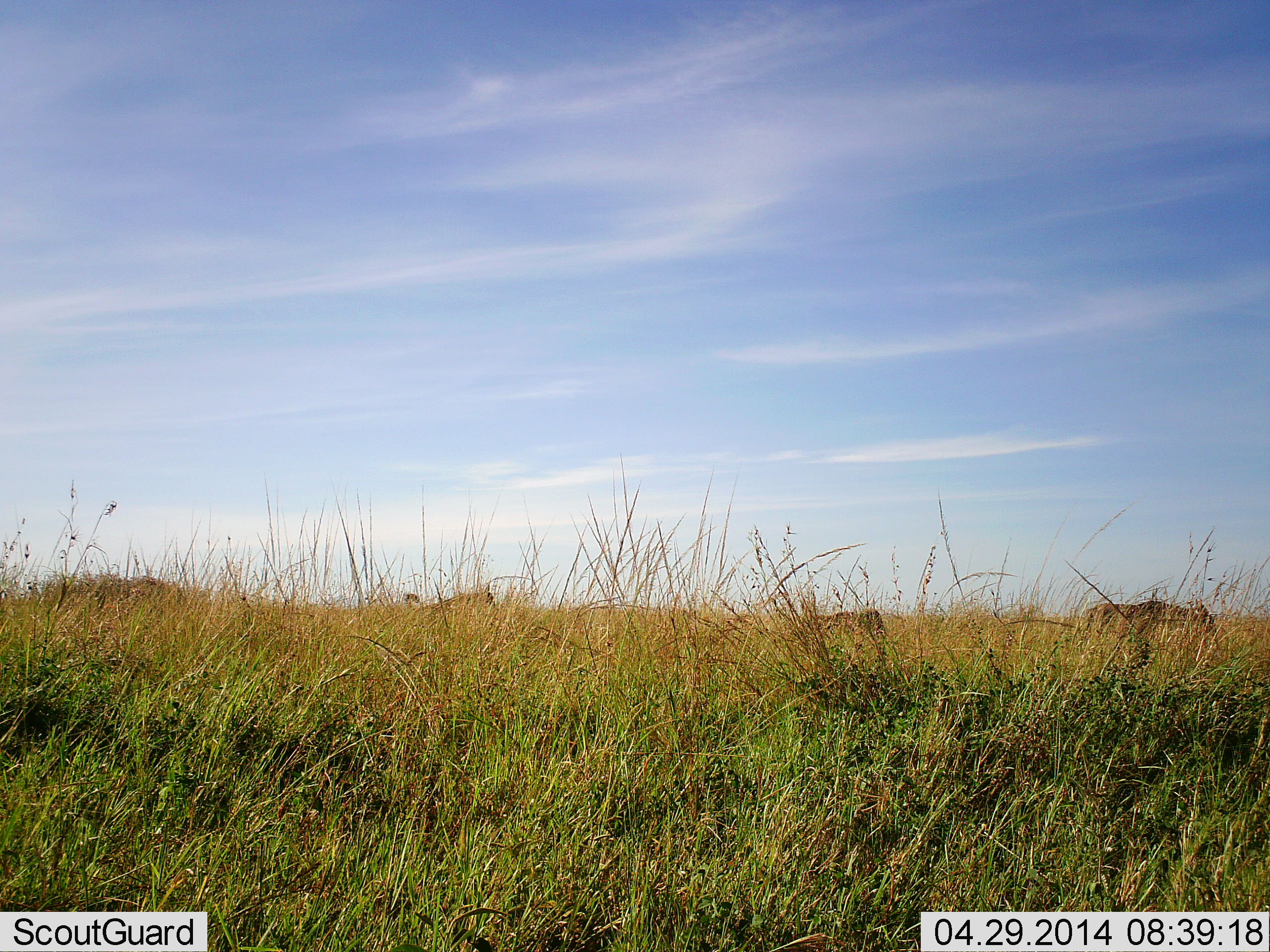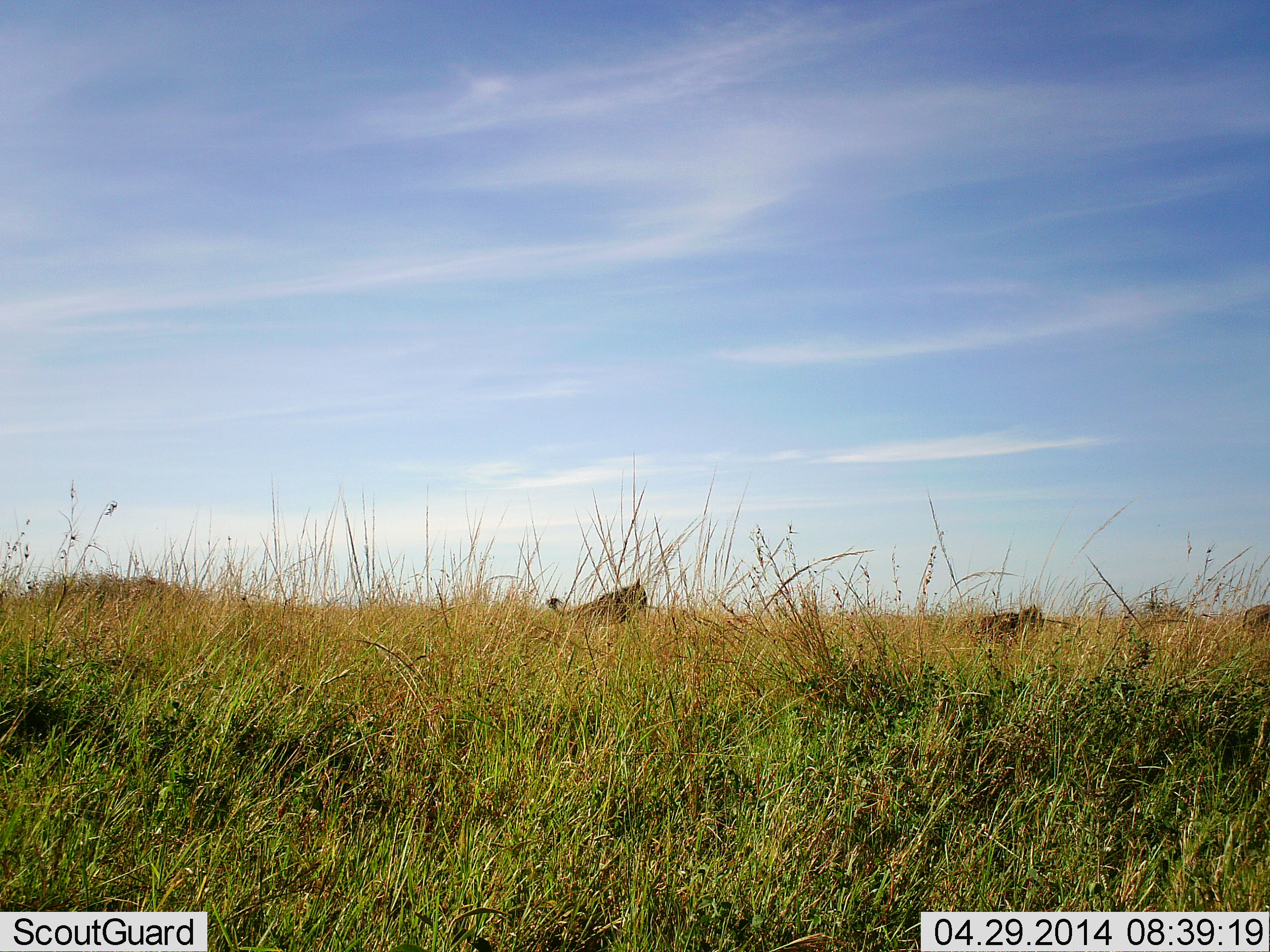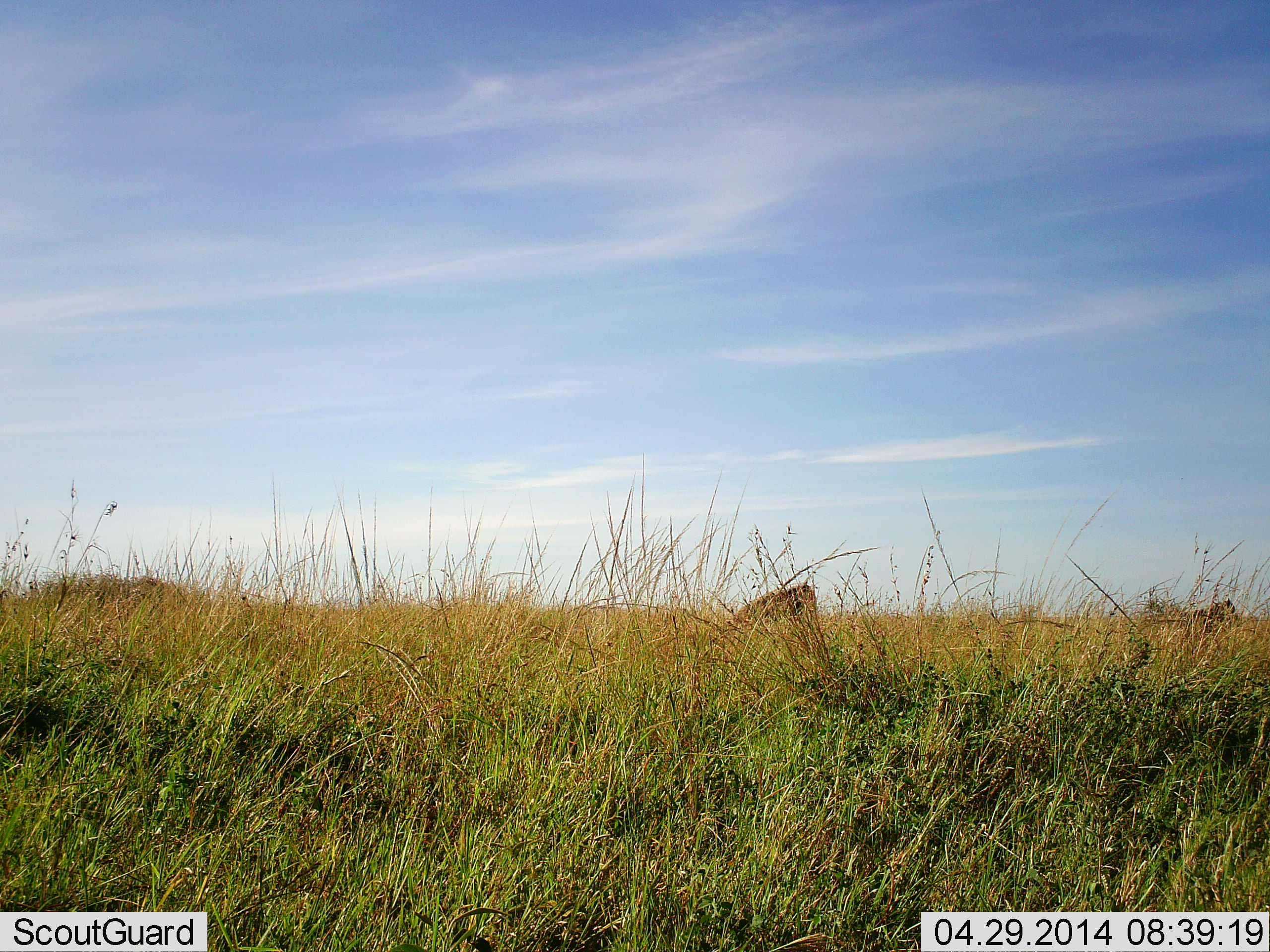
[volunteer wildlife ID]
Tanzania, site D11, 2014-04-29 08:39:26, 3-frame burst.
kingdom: Animalia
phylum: Chordata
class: Mammalia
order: Artiodactyla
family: Bovidae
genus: Connochaetes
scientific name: Connochaetes taurinus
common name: blue wildebeest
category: wildebeest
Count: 3.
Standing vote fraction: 0%.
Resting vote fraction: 0%.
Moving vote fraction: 100%.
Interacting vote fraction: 0%.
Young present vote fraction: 10%.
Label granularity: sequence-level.